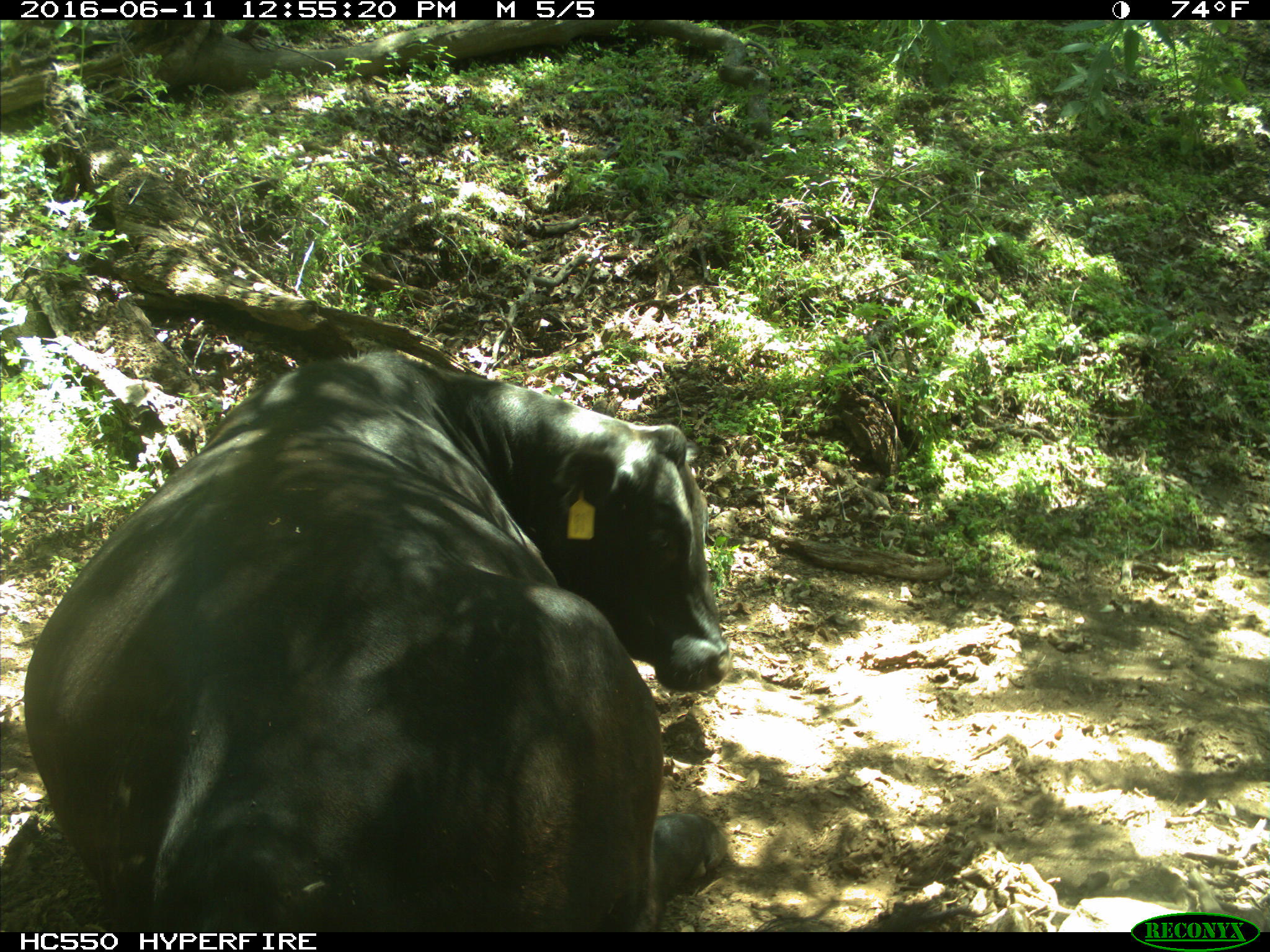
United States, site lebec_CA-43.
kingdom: Animalia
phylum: Chordata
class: Mammalia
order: Artiodactyla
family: Bovidae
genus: Bos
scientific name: Bos taurus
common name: domestic cow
Bos taurus (domestic cow).